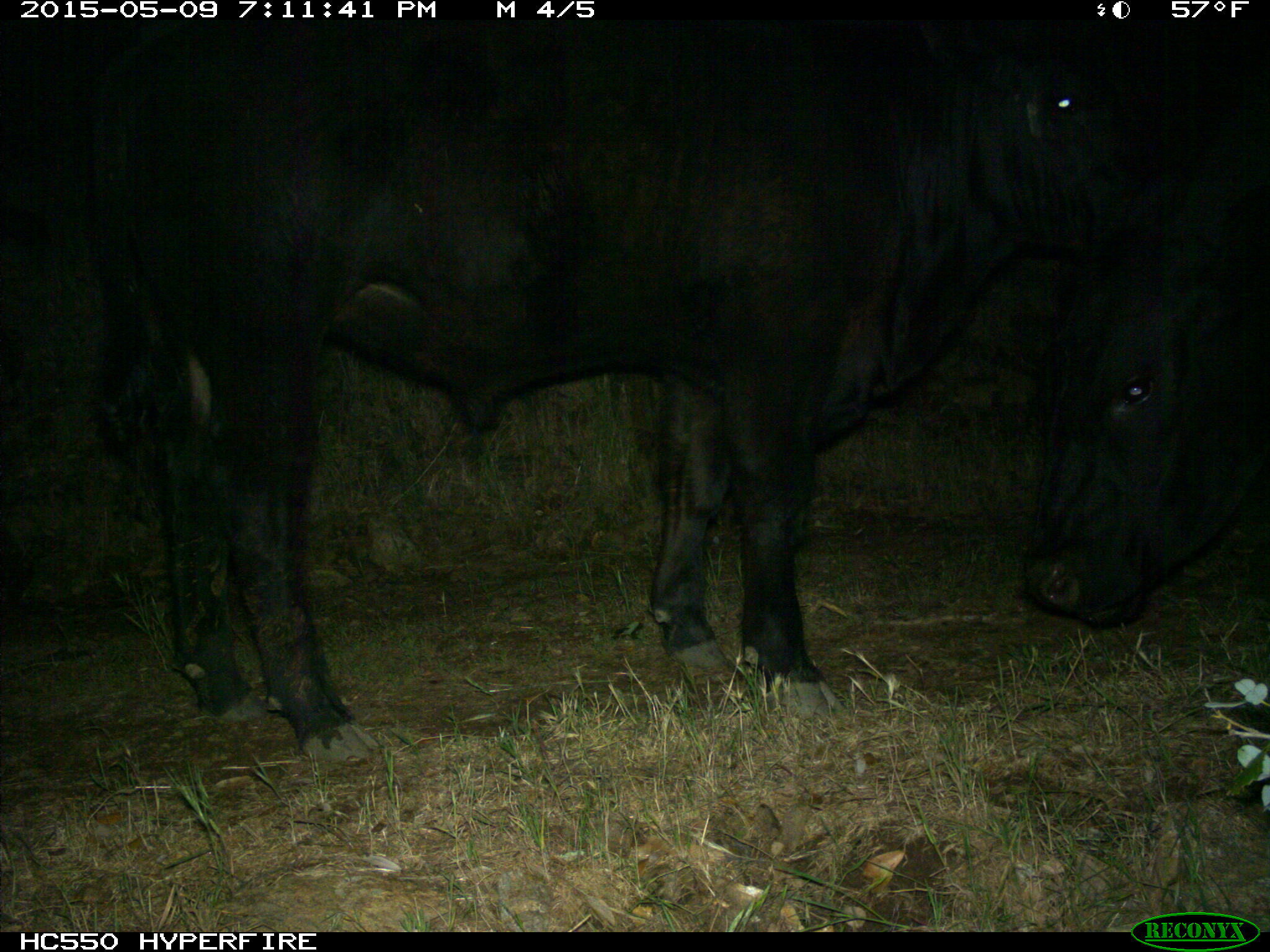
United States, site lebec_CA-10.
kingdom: Animalia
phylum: Chordata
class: Mammalia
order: Artiodactyla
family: Bovidae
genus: Bos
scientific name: Bos taurus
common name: domestic cow